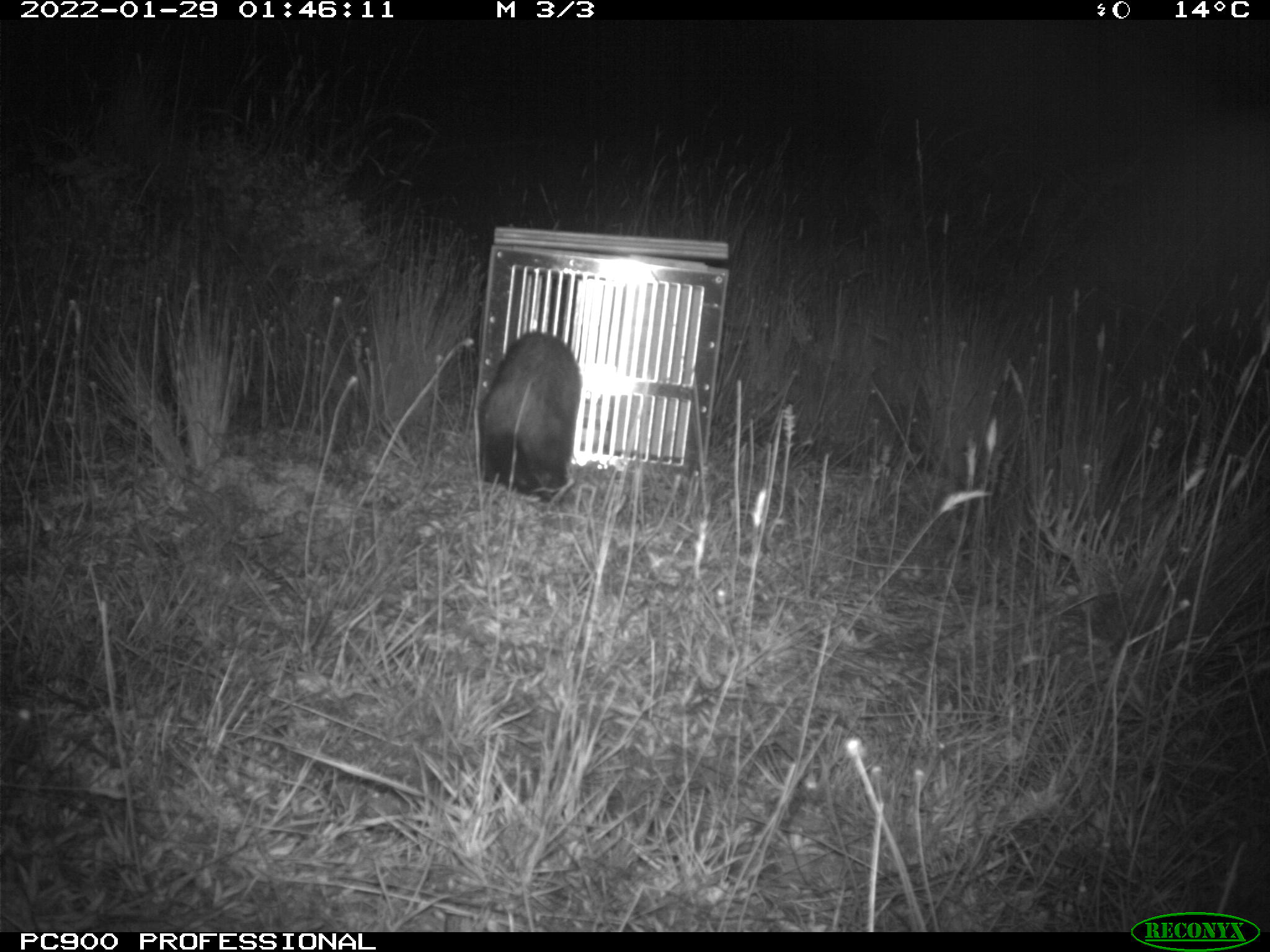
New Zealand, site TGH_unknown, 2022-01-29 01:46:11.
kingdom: Animalia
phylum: Chordata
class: Mammalia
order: Carnivora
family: Mustelidae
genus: Mustela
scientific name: Mustela furo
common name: ferret